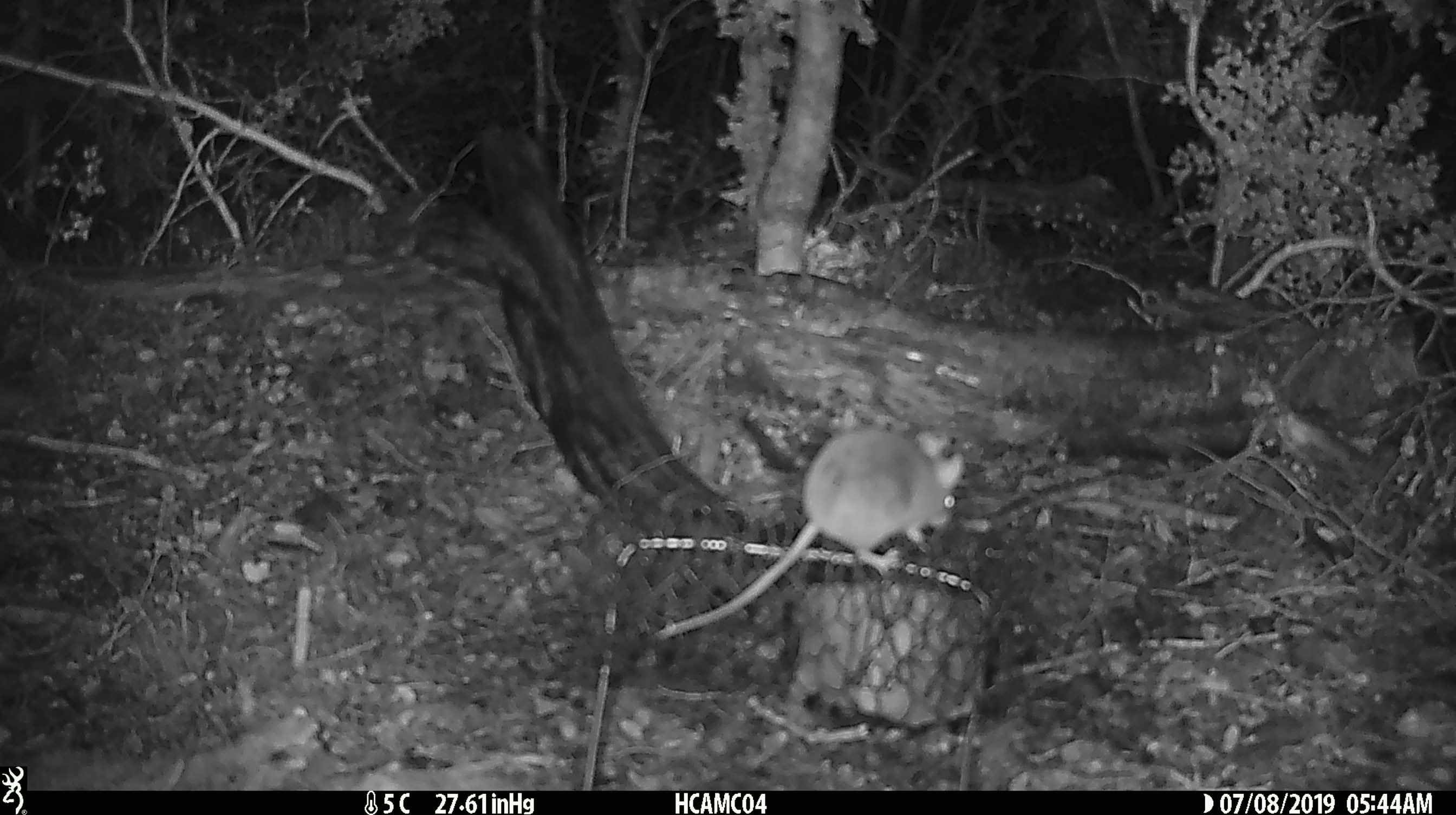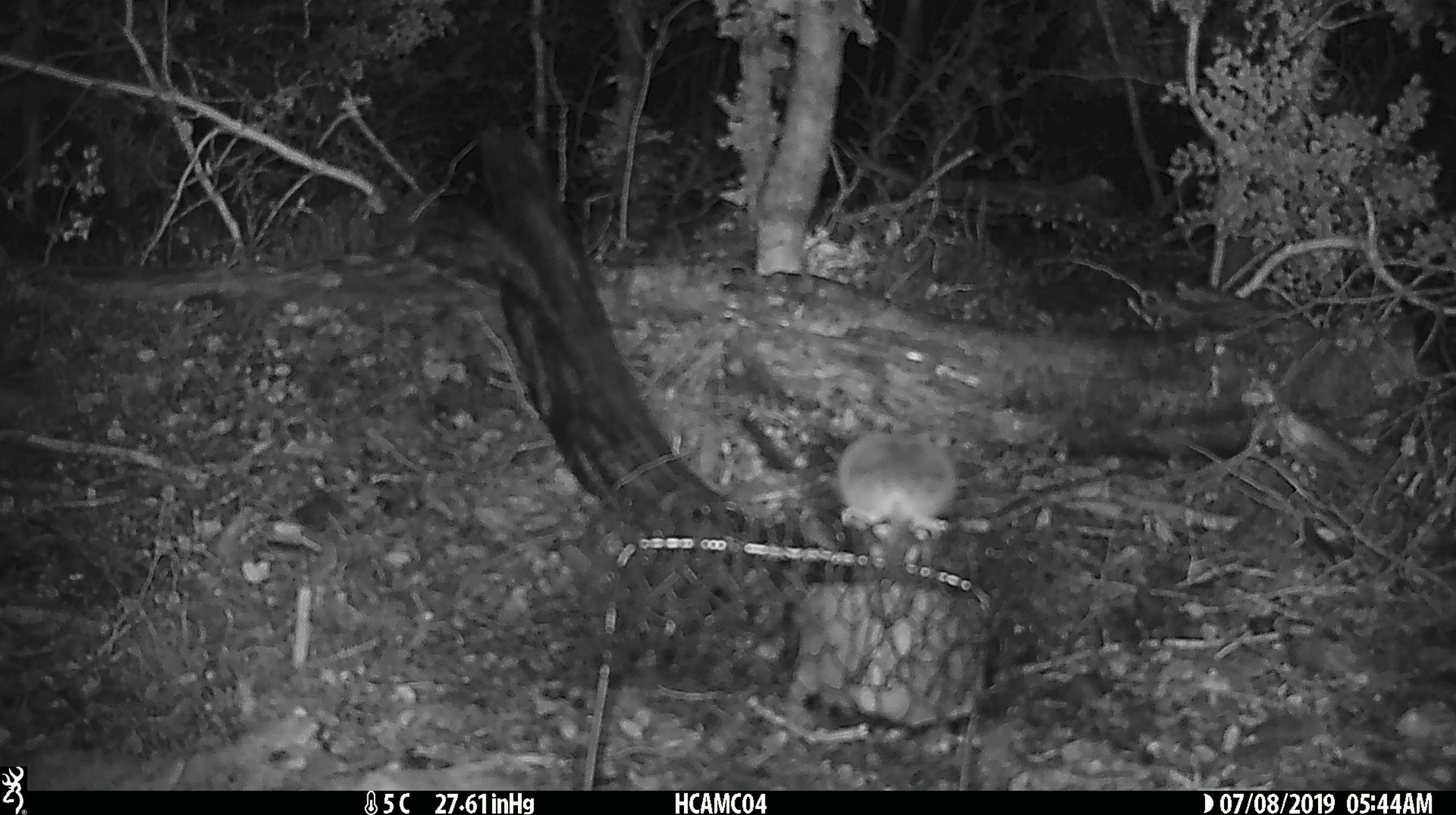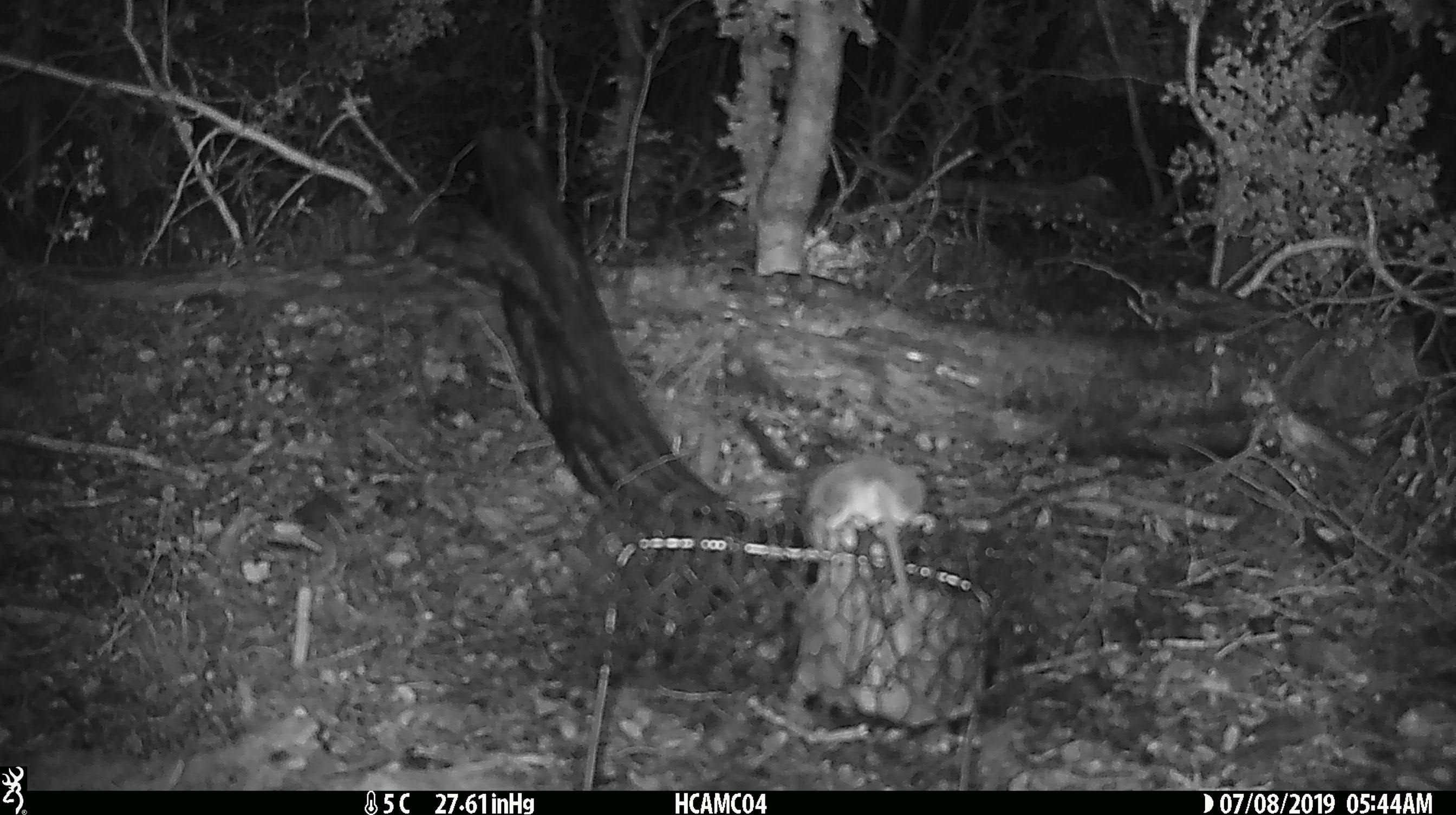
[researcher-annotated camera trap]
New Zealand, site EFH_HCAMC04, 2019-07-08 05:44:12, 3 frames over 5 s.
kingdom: Animalia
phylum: Chordata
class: Mammalia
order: Rodentia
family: Muridae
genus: Mus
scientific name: Mus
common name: mouse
Mouse (Mus).